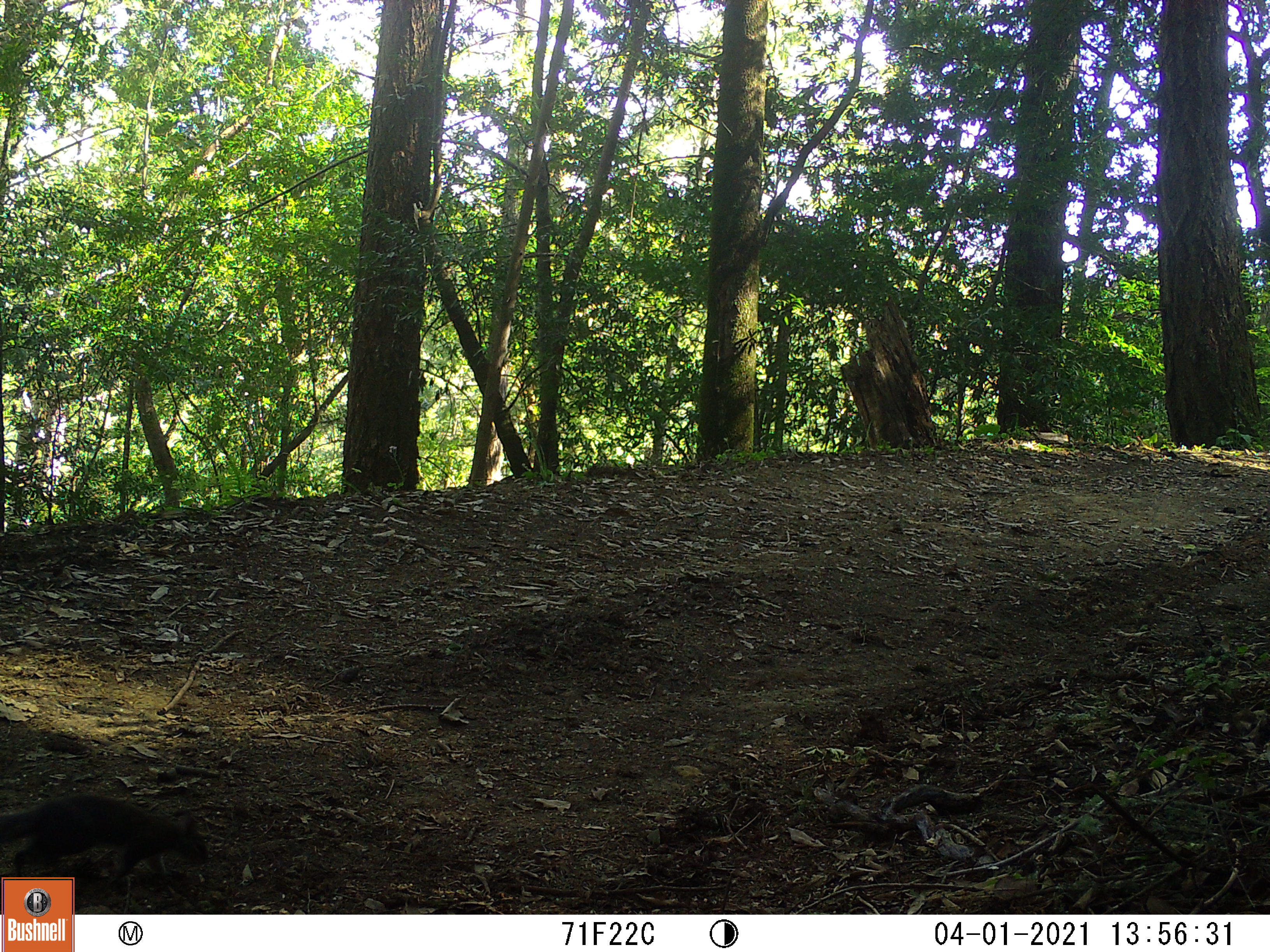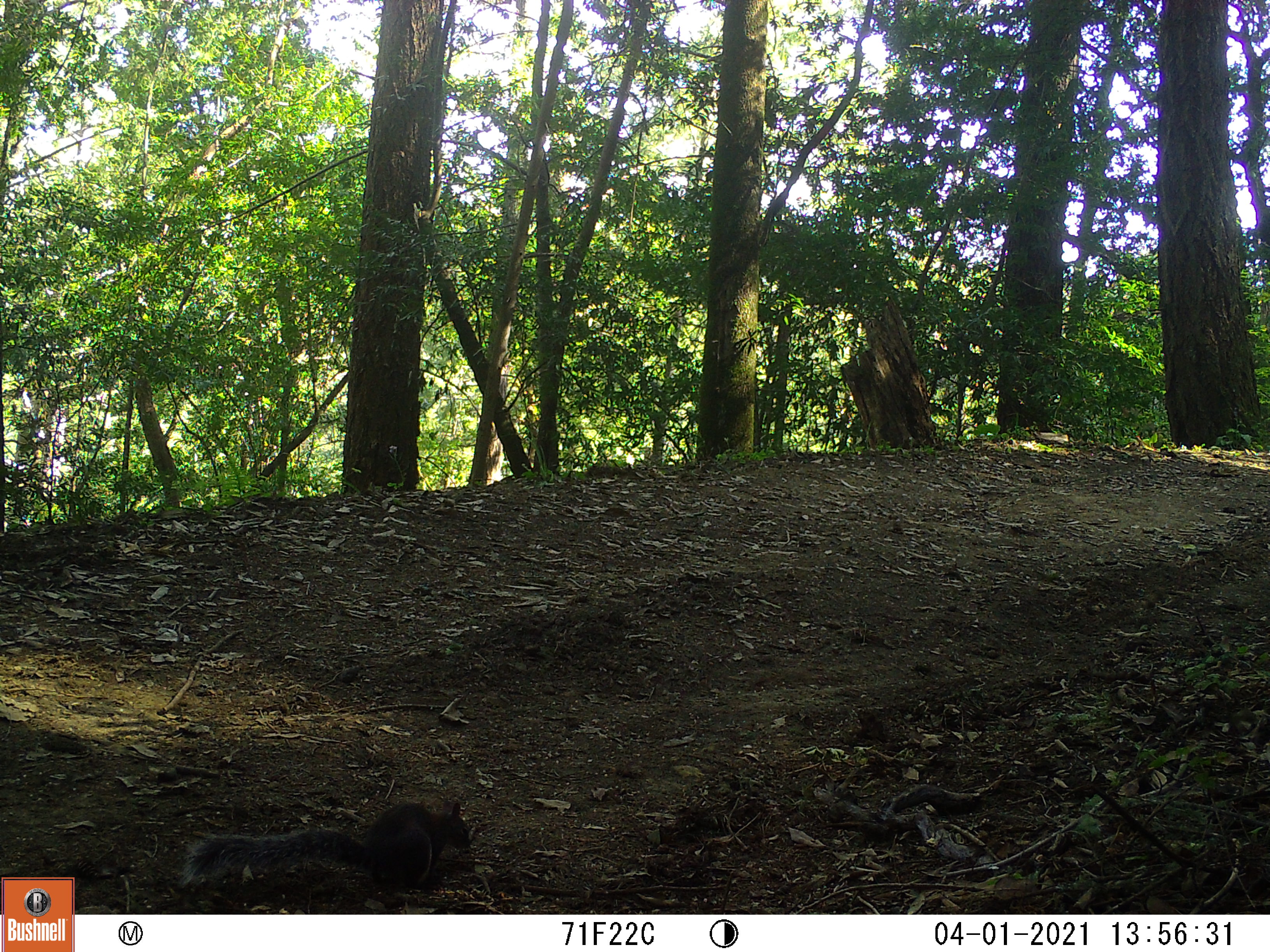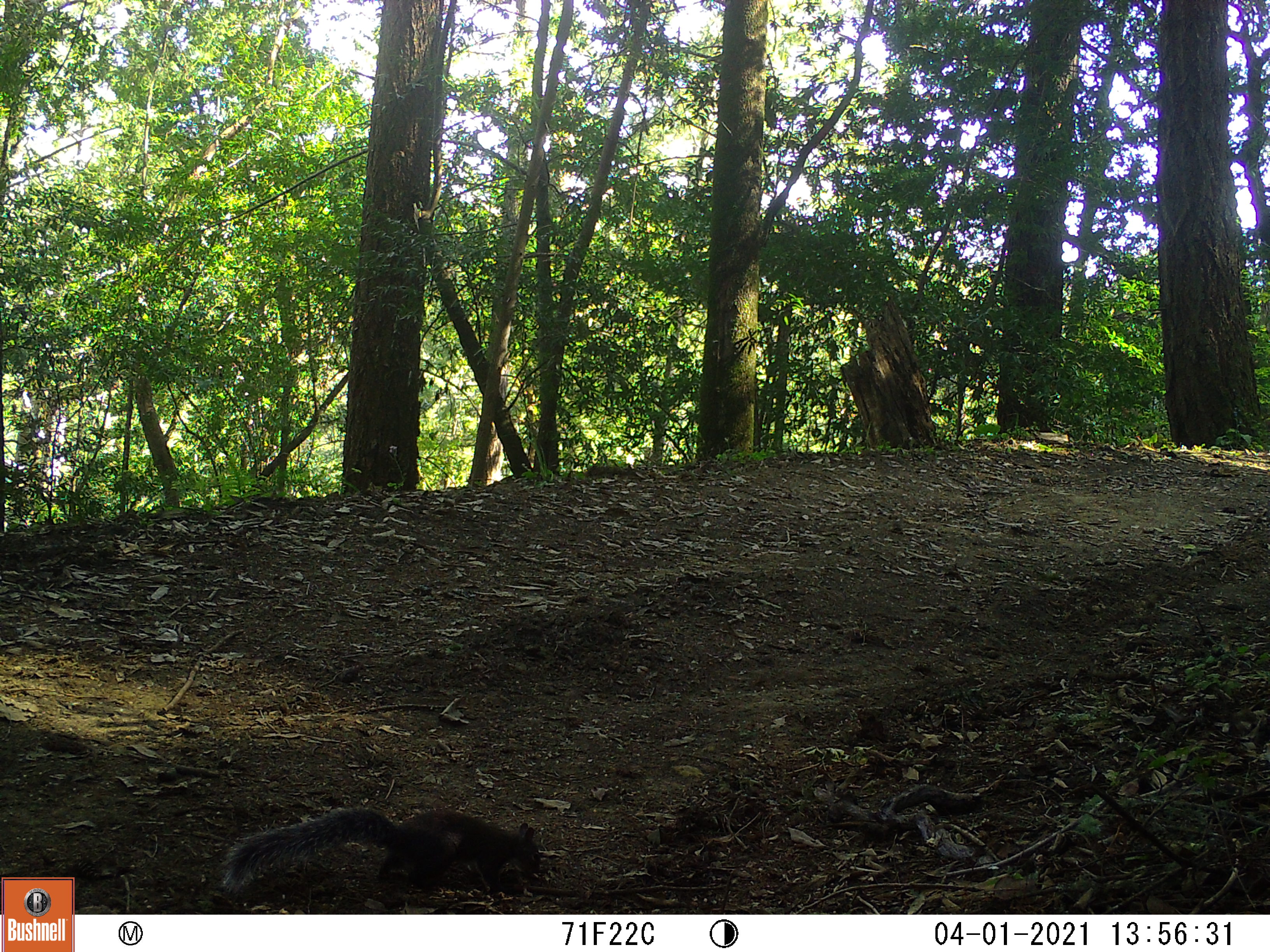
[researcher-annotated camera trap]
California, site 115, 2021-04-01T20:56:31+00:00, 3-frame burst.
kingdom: Animalia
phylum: Chordata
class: Mammalia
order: Rodentia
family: Sciuridae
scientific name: Sciuridae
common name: squirrel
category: unknown squirrel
Unknown squirrel (squirrel) (Sciuridae).